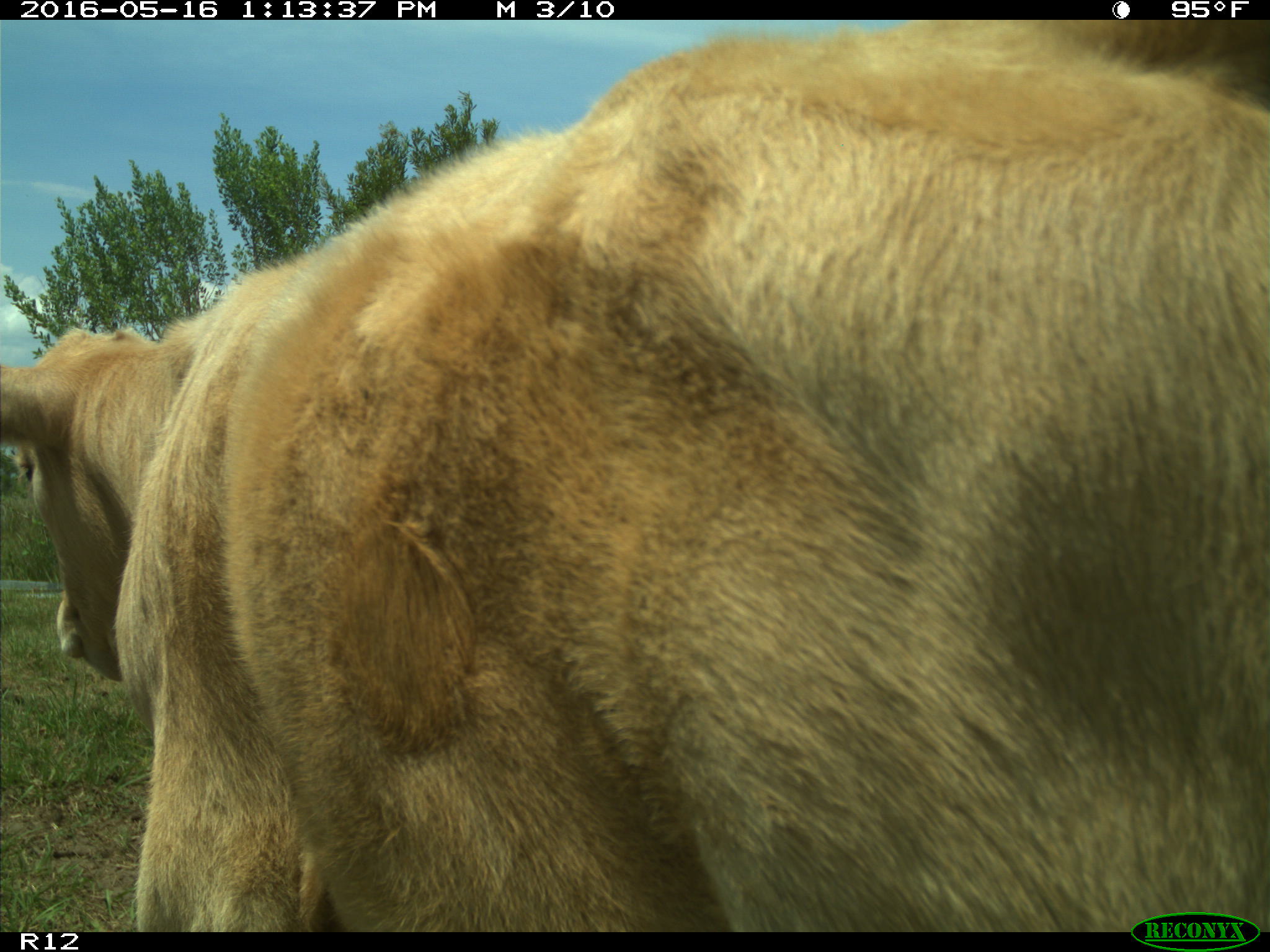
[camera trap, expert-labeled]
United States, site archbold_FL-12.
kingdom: Animalia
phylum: Chordata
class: Mammalia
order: Artiodactyla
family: Bovidae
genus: Bos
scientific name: Bos taurus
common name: domestic cow